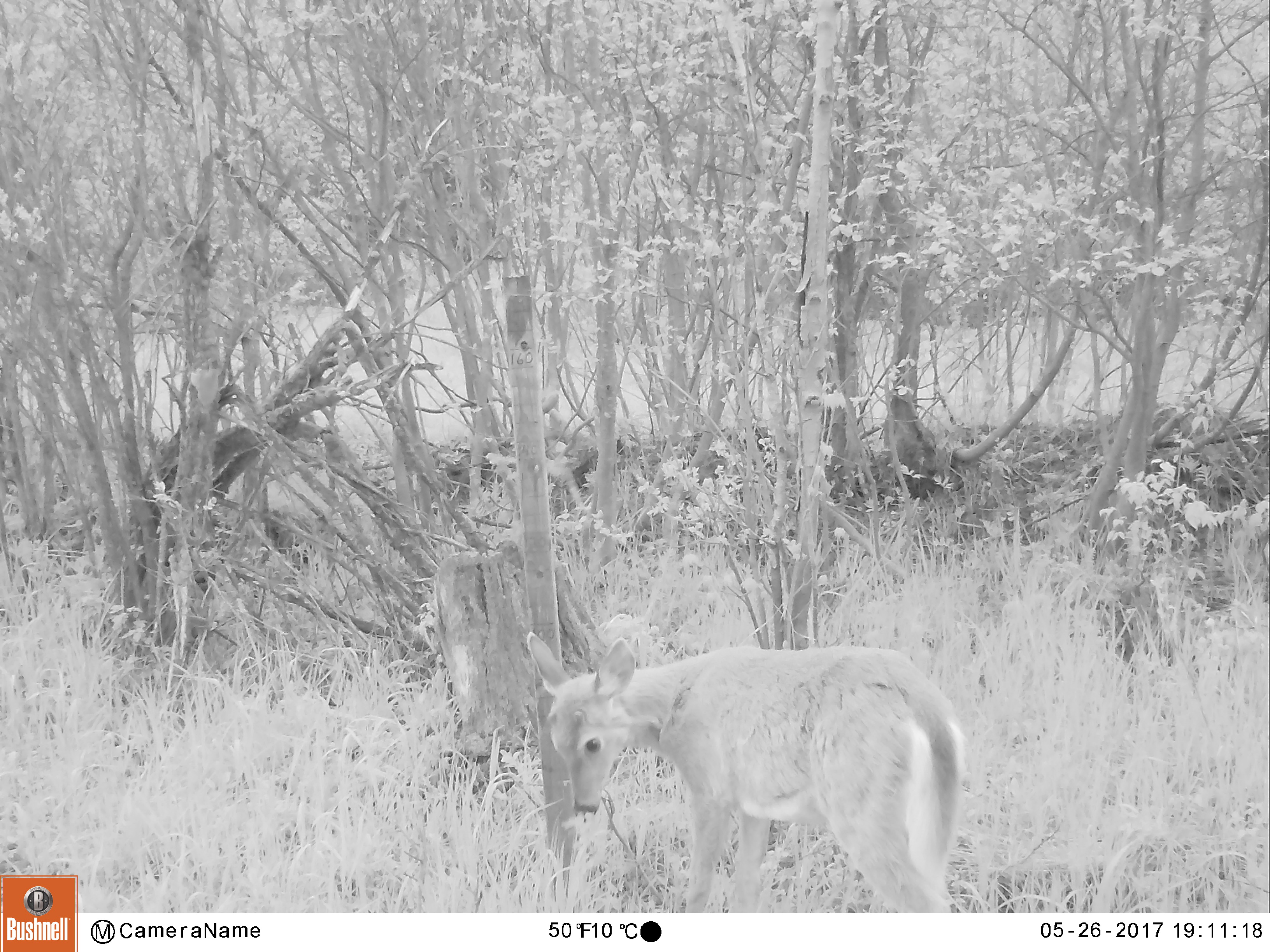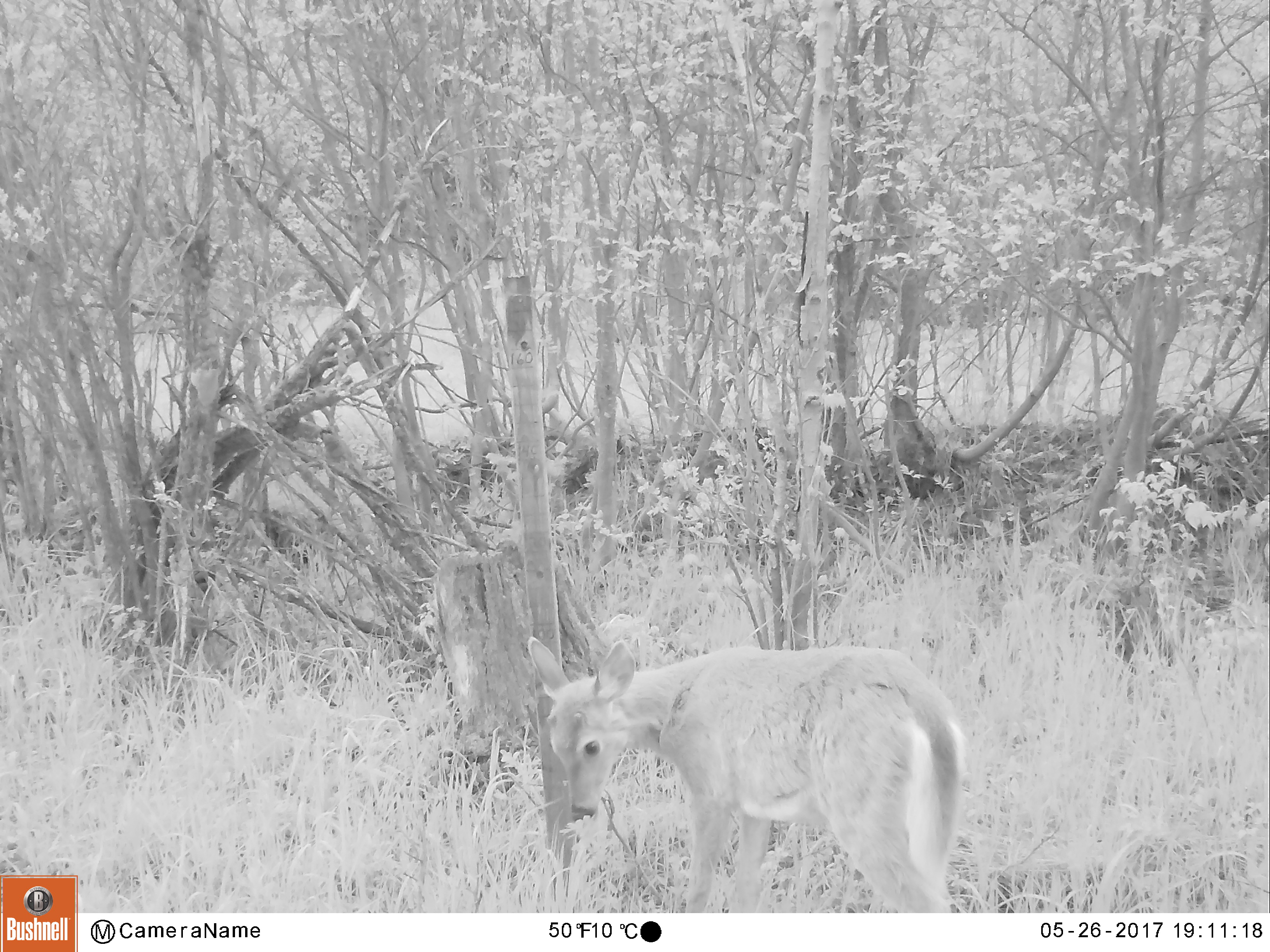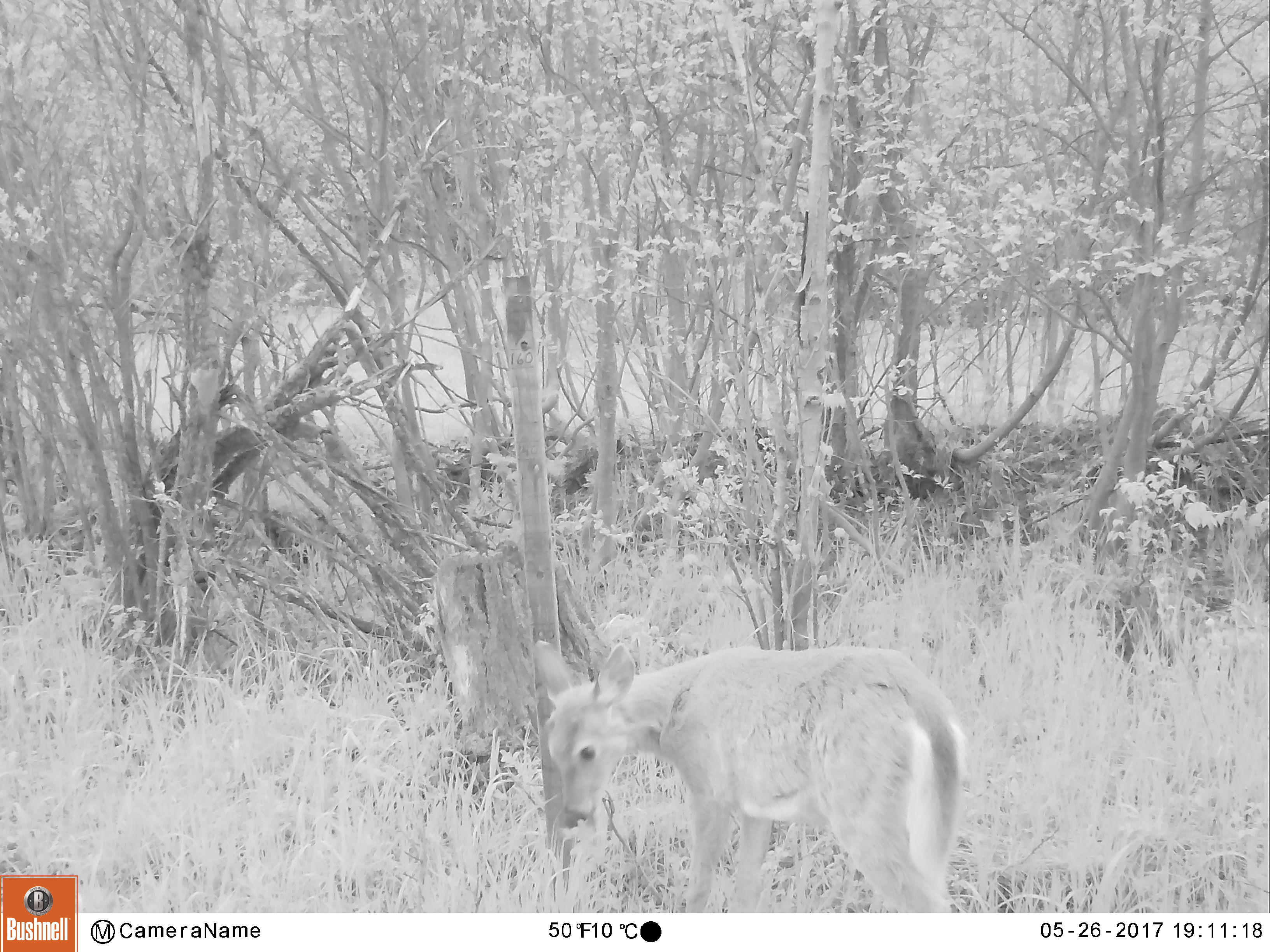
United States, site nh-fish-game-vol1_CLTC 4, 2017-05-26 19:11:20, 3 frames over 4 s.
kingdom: Animalia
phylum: Chordata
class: Mammalia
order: Artiodactyla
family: Cervidae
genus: Odocoileus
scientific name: Odocoileus virginianus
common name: white-tailed deer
White-tailed deer (Odocoileus virginianus).